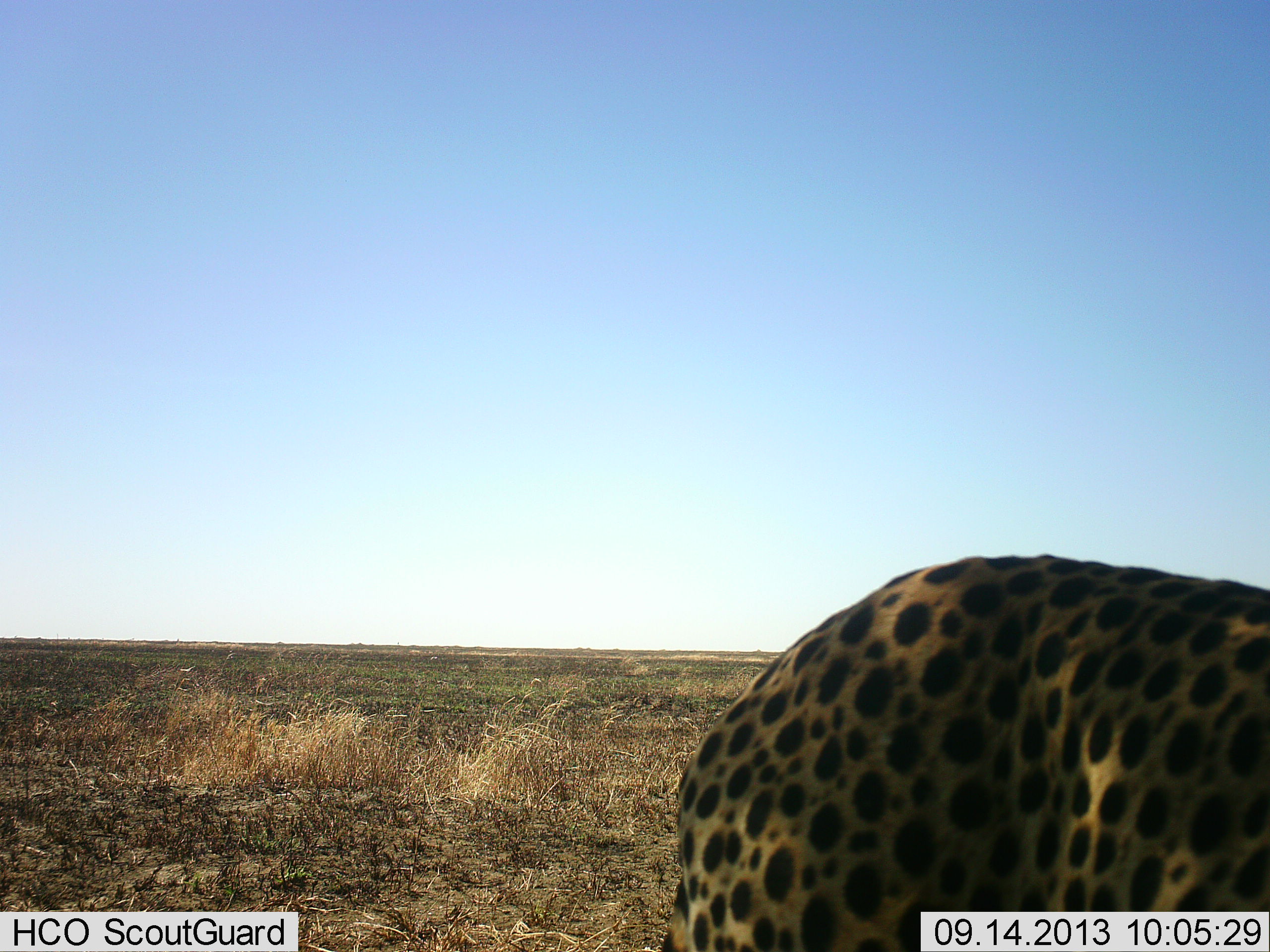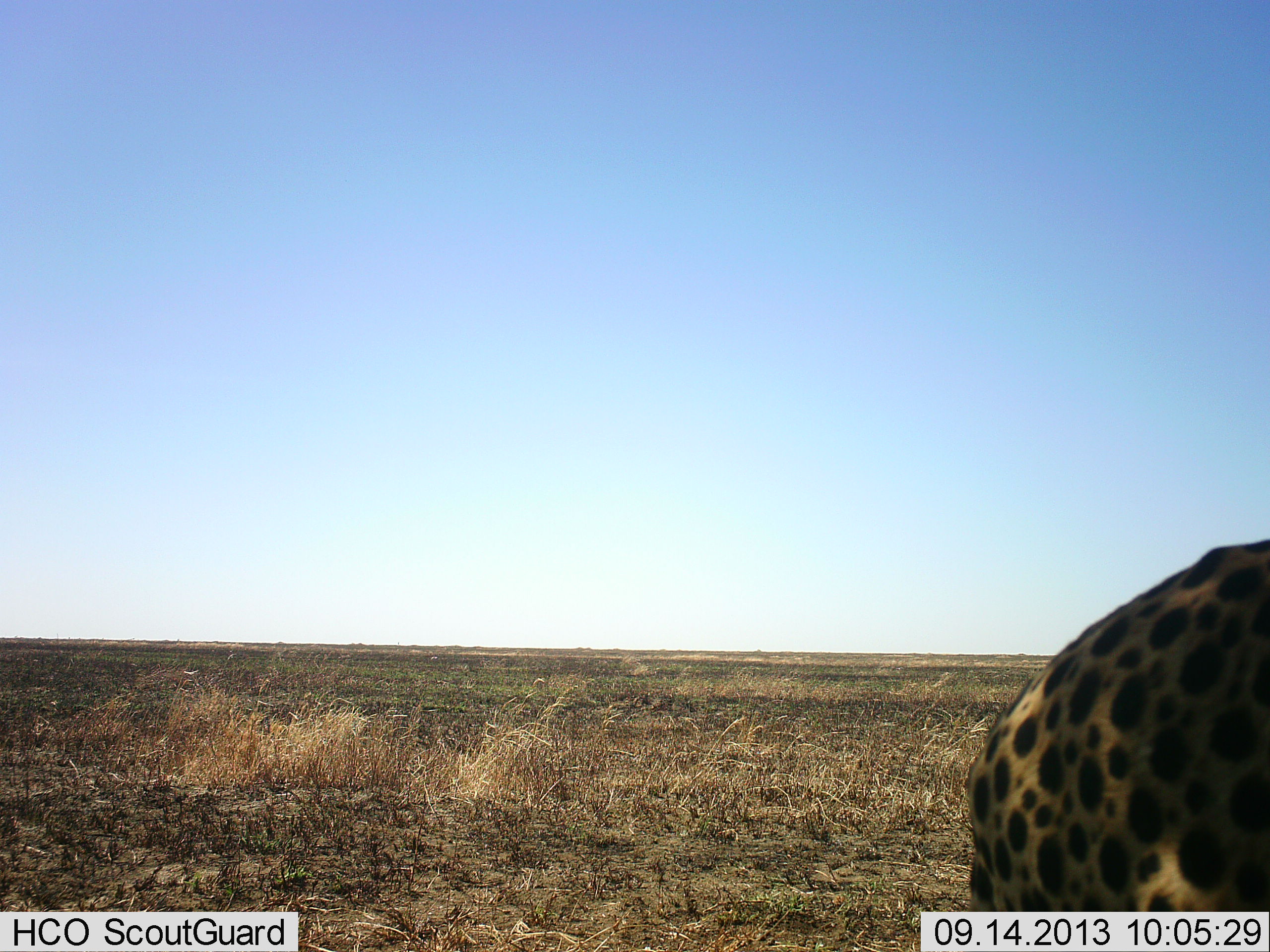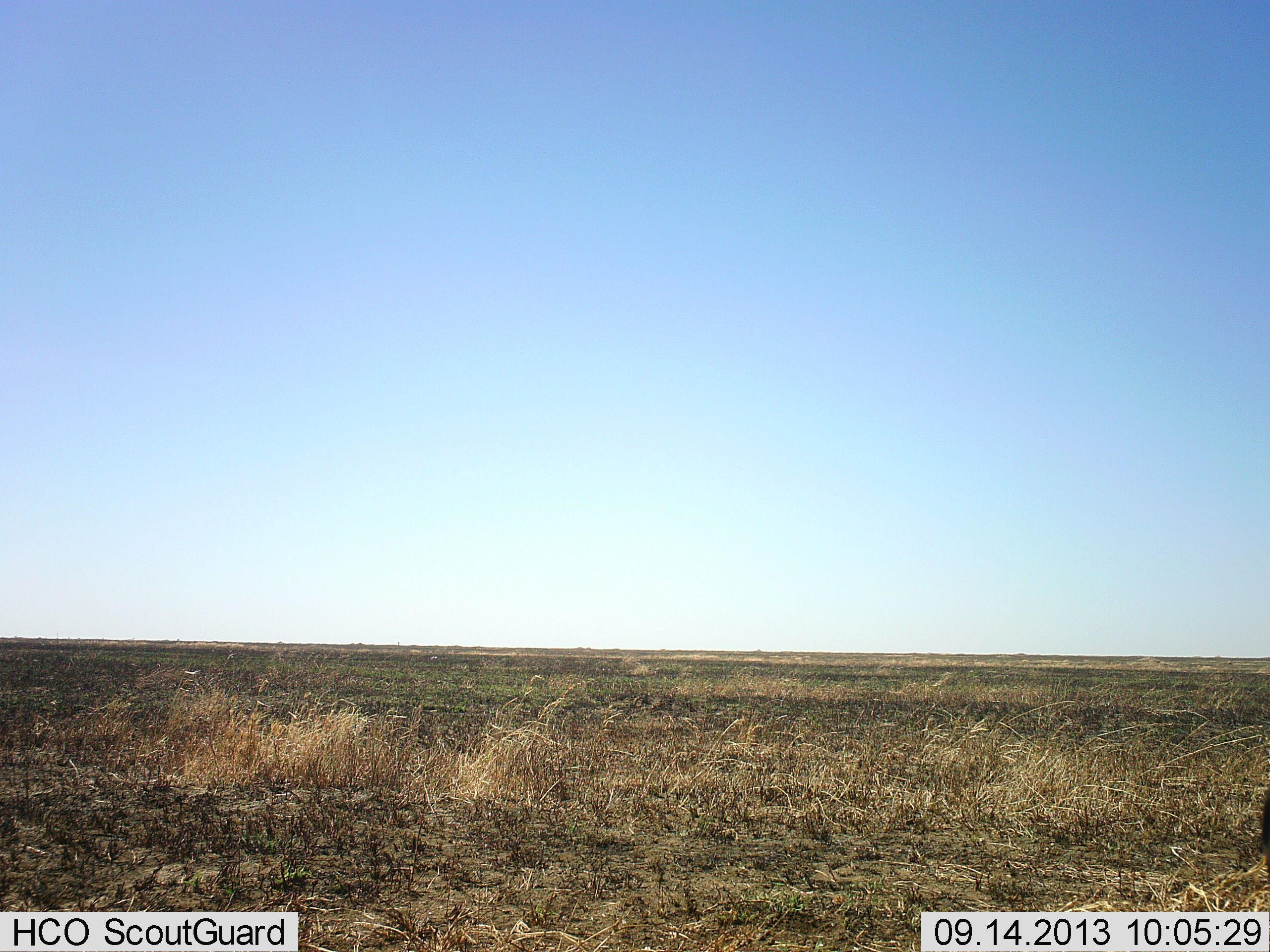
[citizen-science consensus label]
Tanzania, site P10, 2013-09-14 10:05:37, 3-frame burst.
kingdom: Animalia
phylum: Chordata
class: Mammalia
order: Carnivora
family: Felidae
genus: Acinonyx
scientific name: Acinonyx jubatus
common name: cheetah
Cheetah (Acinonyx jubatus), count 1. Behavior (volunteer vote fractions): standing 5%, resting 0%, moving 95%, interacting 0%. Young present (vote fraction): 0%. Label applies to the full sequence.